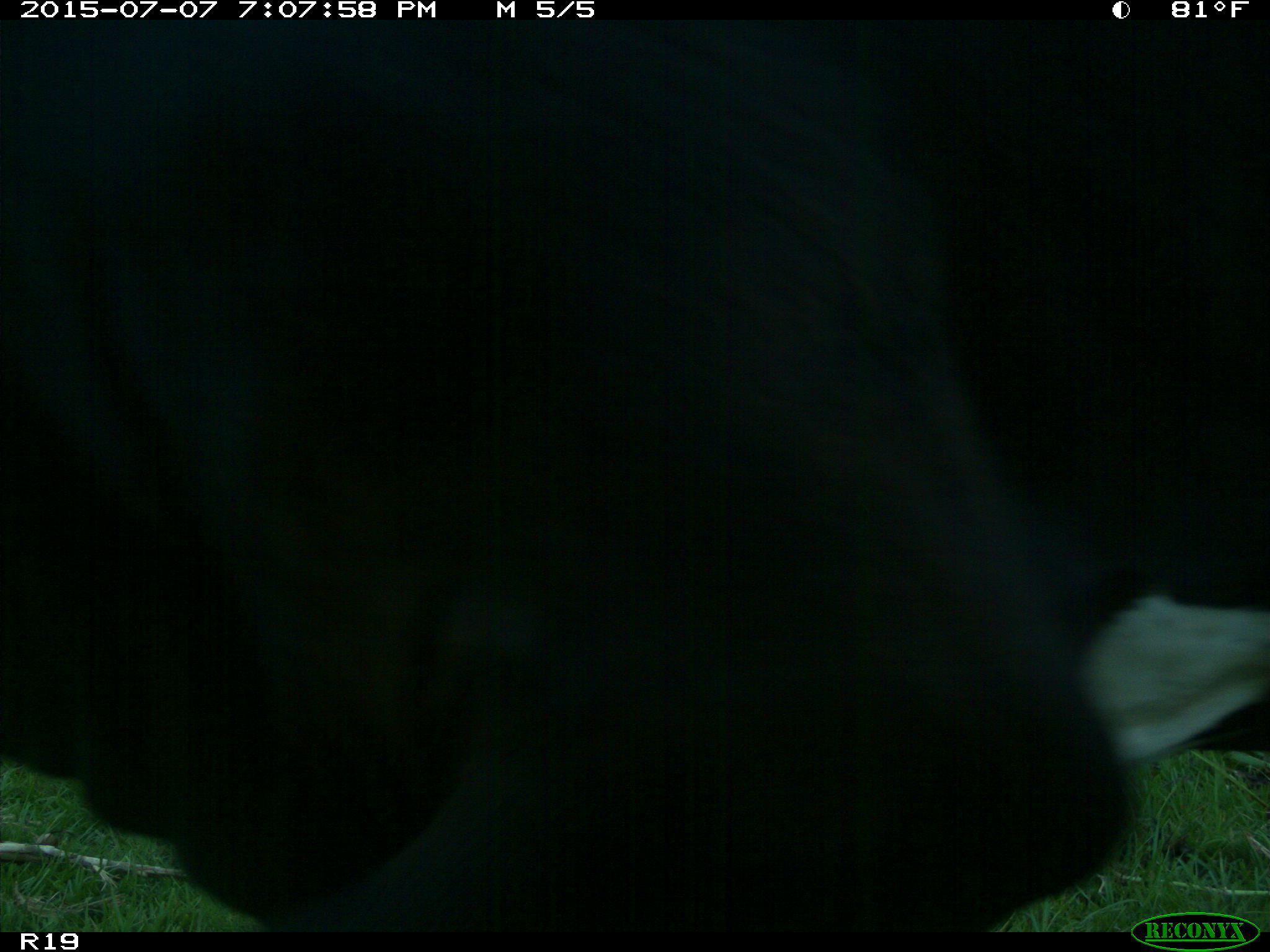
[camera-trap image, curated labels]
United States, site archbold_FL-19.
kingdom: Animalia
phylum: Chordata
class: Mammalia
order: Artiodactyla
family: Bovidae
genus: Bos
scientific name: Bos taurus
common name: domestic cow